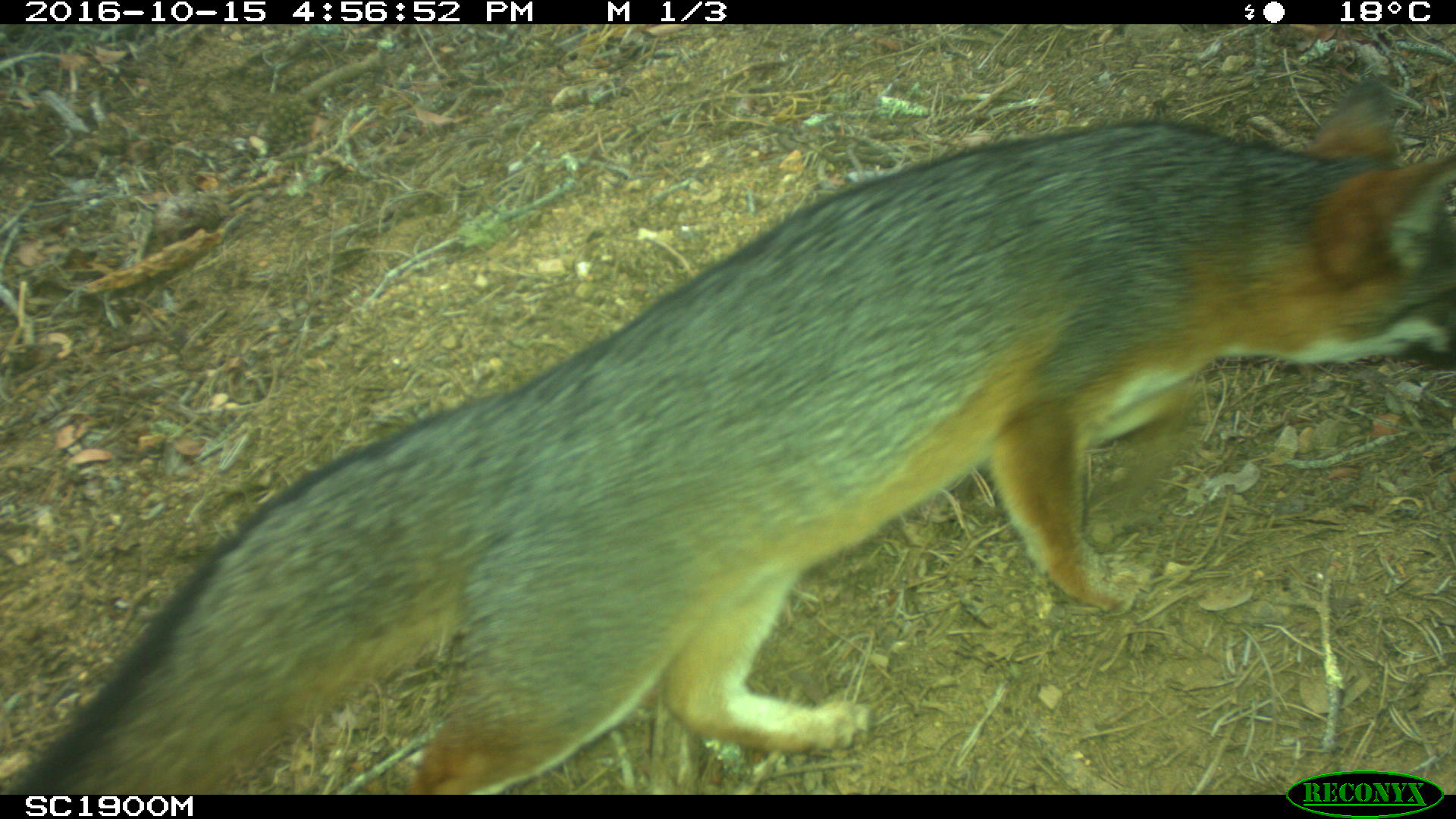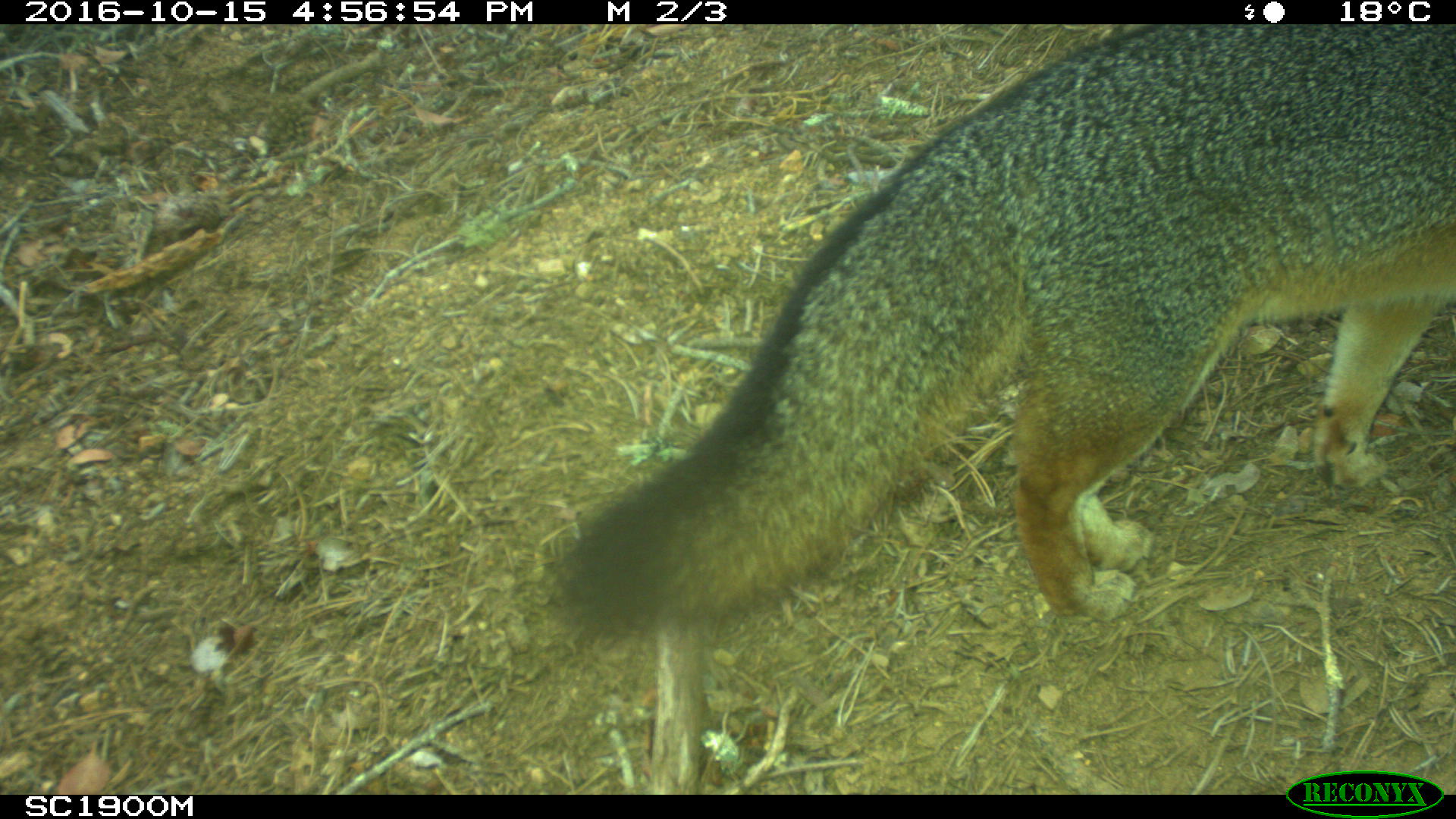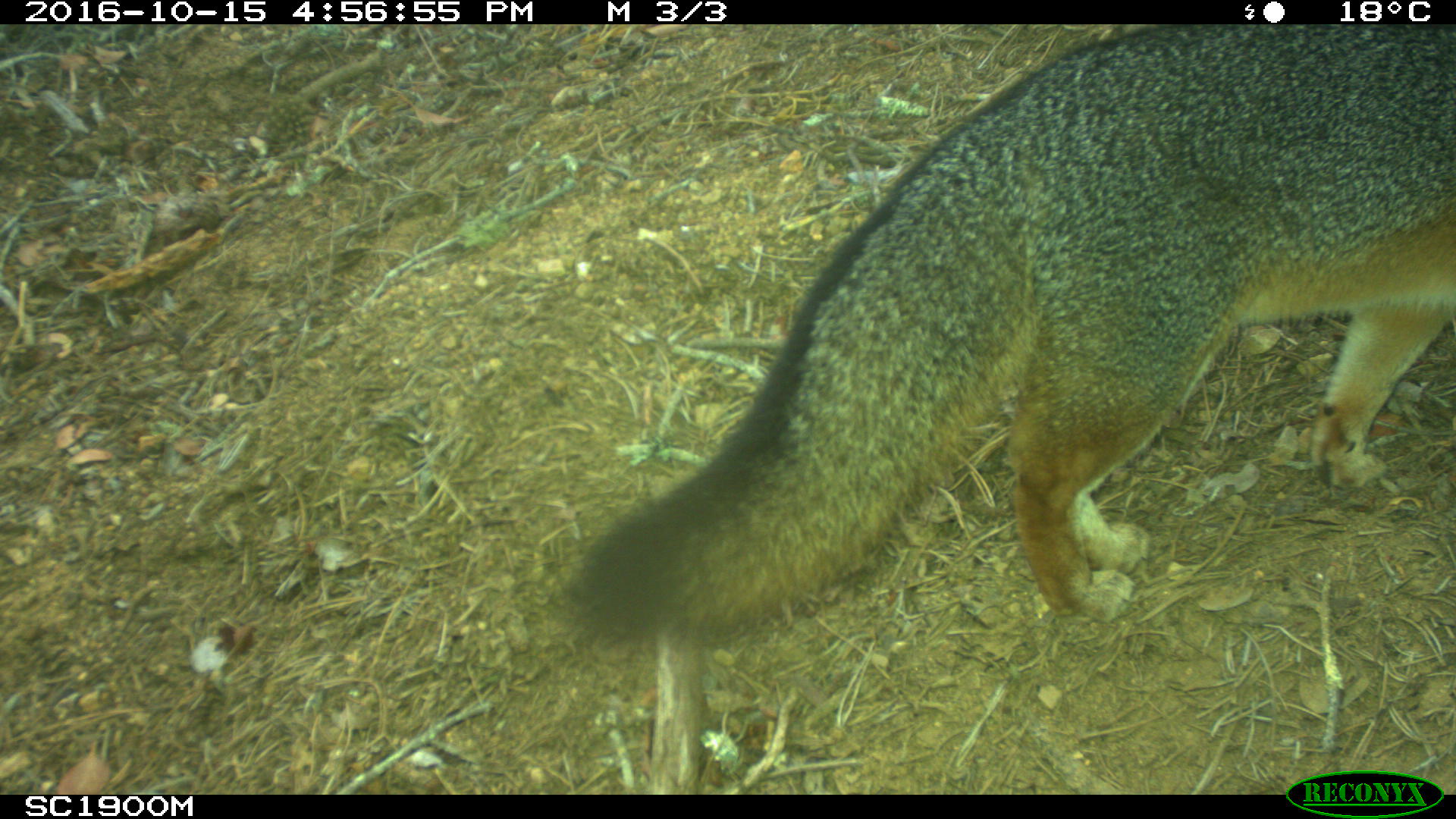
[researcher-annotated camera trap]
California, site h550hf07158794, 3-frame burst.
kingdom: Animalia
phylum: Chordata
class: Mammalia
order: Carnivora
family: Canidae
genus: Urocyon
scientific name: Urocyon littoralis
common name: island fox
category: fox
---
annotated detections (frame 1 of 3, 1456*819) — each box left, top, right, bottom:
fox: 5, 78, 1455, 795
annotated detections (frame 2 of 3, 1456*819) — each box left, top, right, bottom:
fox: 561, 24, 1455, 632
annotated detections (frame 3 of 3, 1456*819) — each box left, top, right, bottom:
fox: 566, 26, 1455, 654